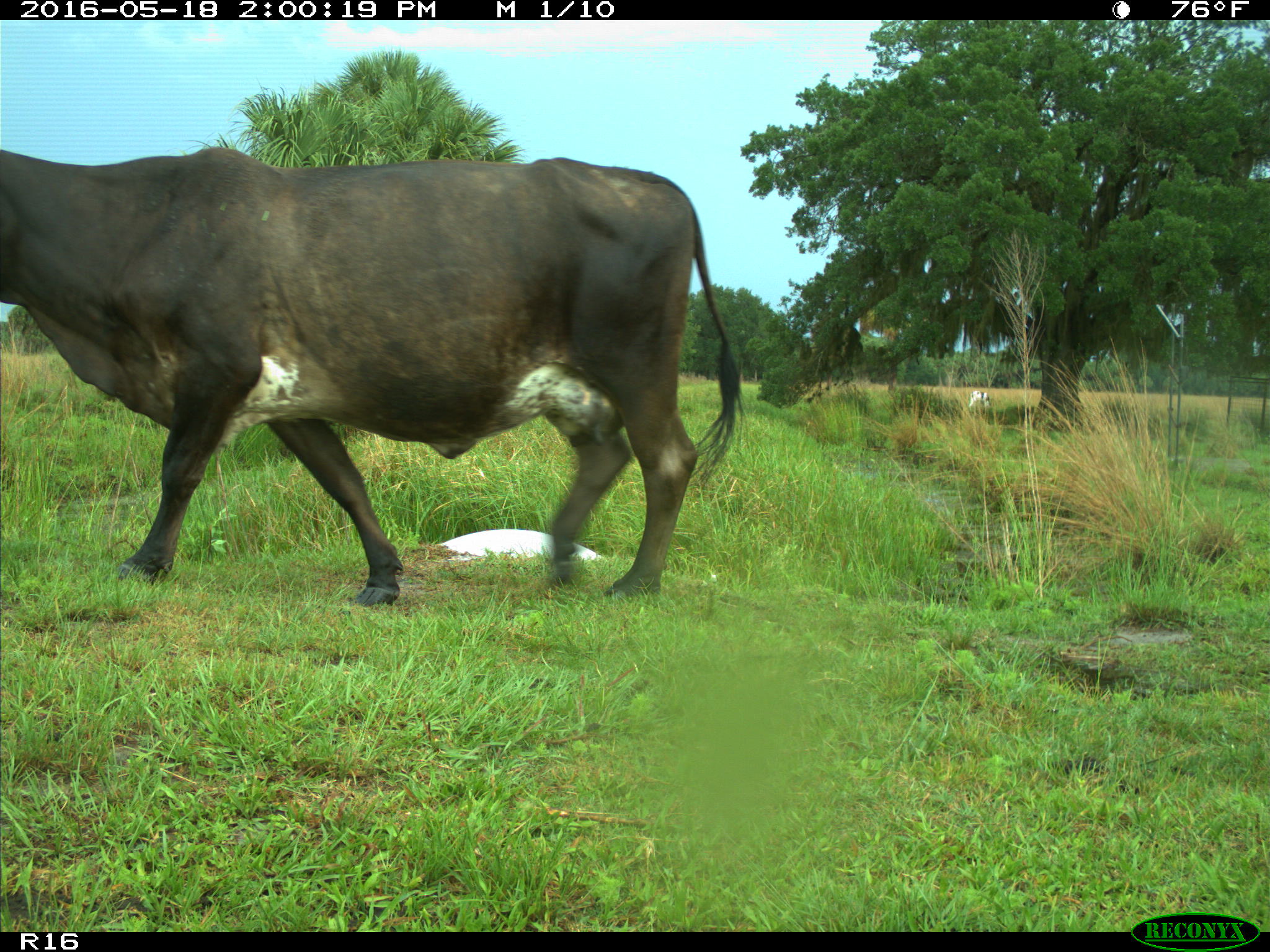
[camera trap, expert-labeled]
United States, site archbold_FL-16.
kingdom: Animalia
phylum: Chordata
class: Mammalia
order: Artiodactyla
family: Bovidae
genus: Bos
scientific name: Bos taurus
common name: domestic cow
Bos taurus (domestic cow).